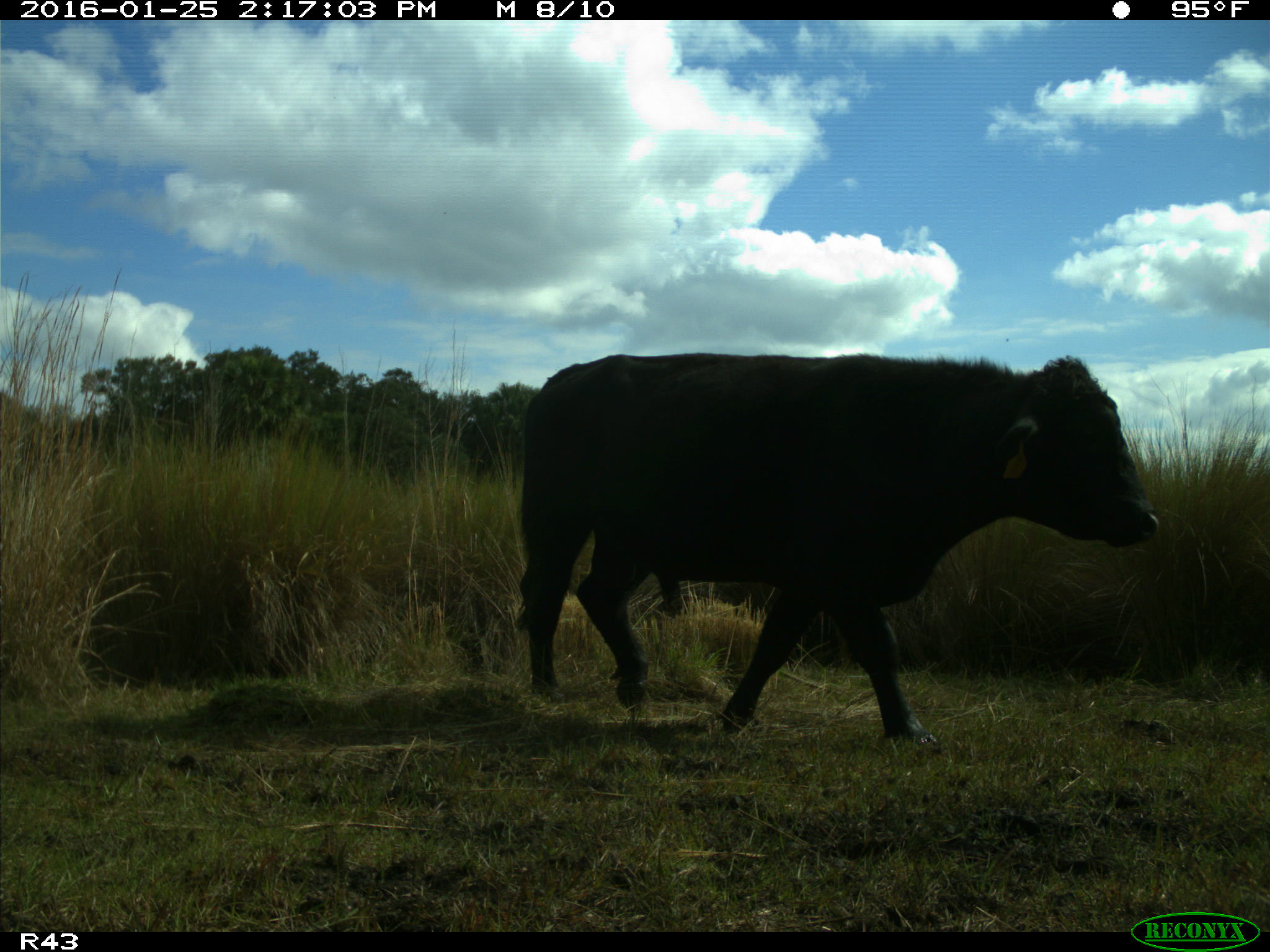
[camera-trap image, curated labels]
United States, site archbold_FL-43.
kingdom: Animalia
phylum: Chordata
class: Mammalia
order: Artiodactyla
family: Bovidae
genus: Bos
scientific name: Bos taurus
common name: domestic cow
Bos taurus (domestic cow).